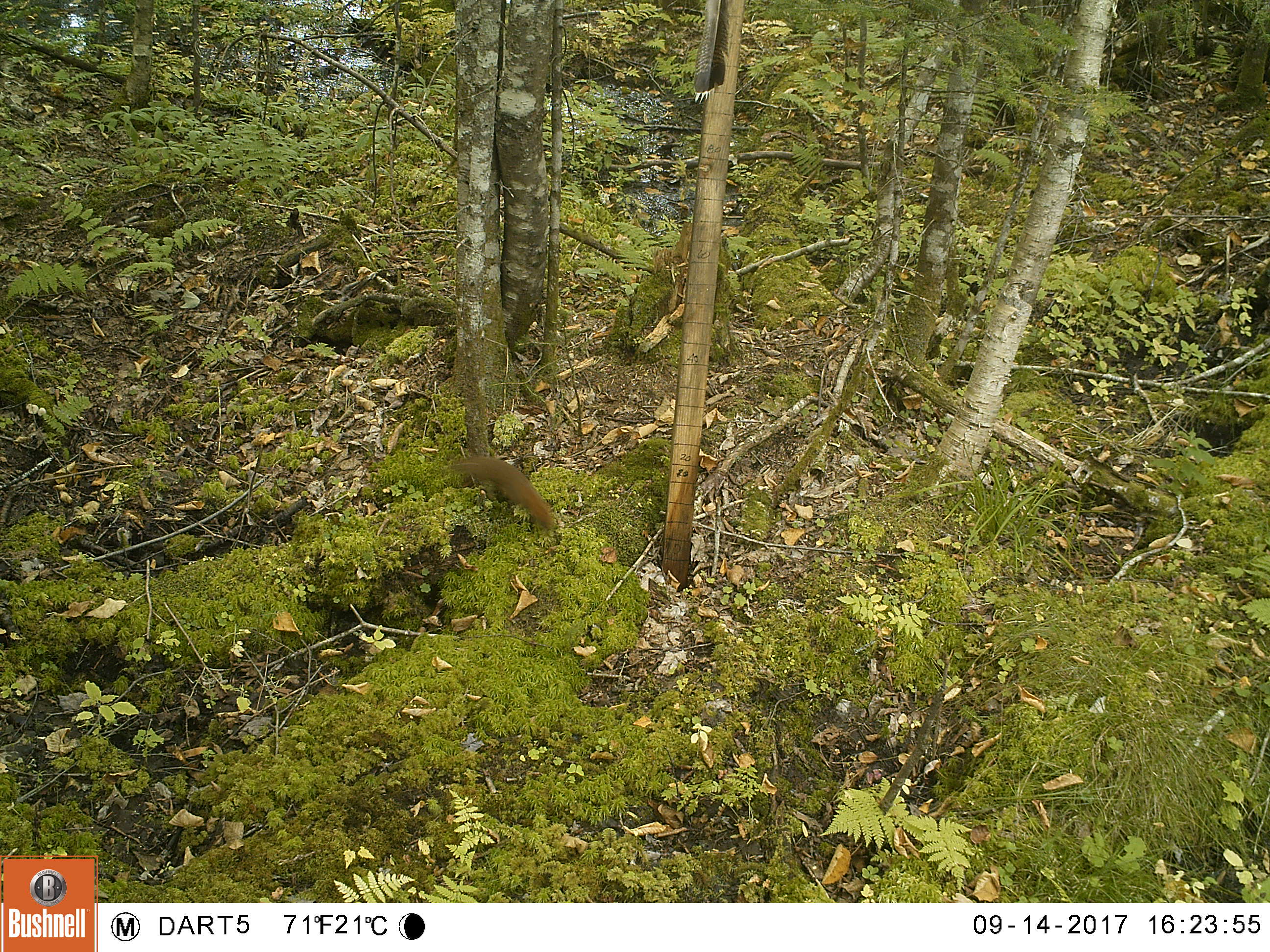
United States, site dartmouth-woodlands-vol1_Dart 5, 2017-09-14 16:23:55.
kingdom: Animalia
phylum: Chordata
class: Mammalia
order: Rodentia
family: Sciuridae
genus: Tamiasciurus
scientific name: Tamiasciurus hudsonicus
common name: red squirrel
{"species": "red squirrel (Tamiasciurus hudsonicus)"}